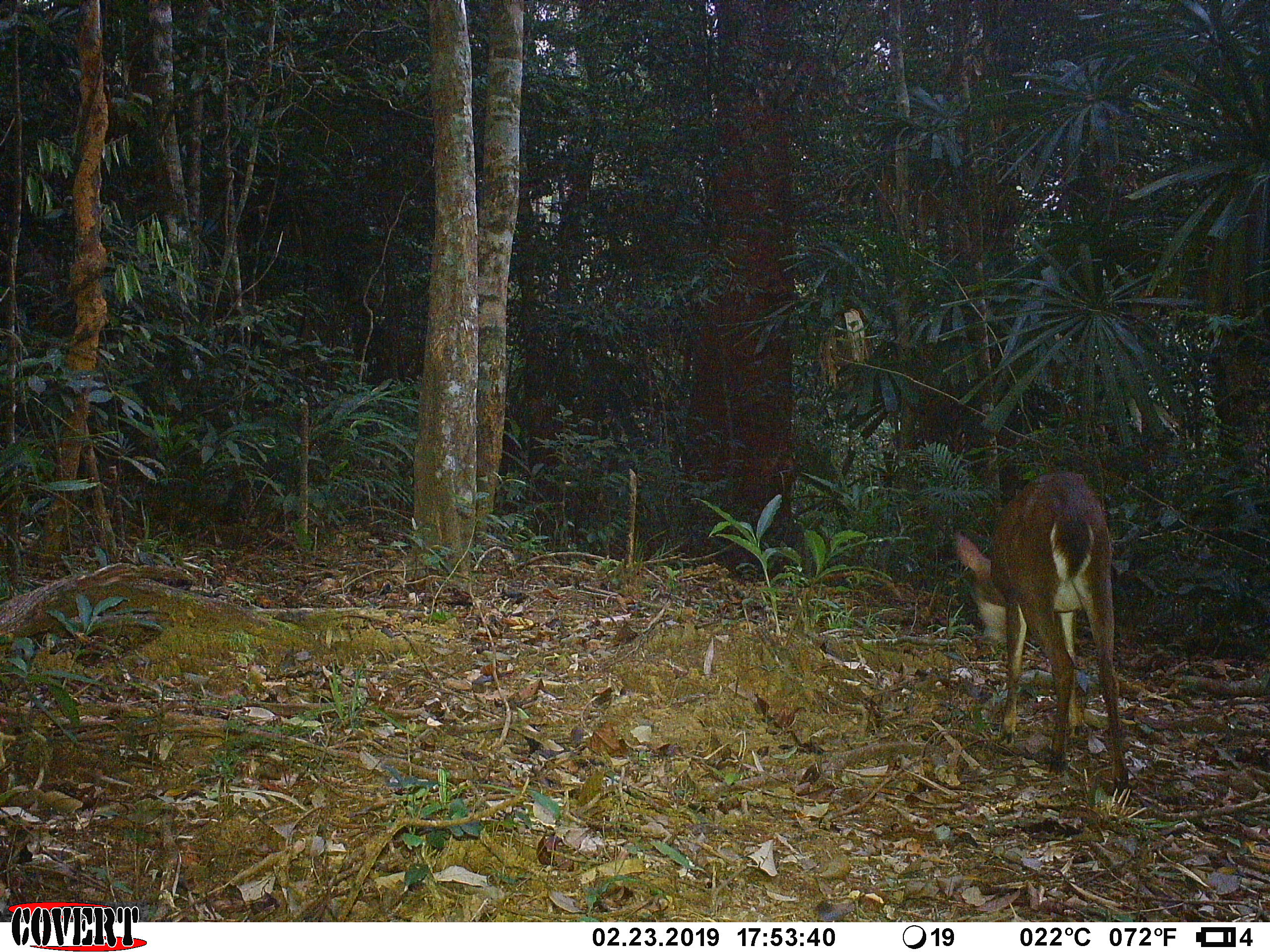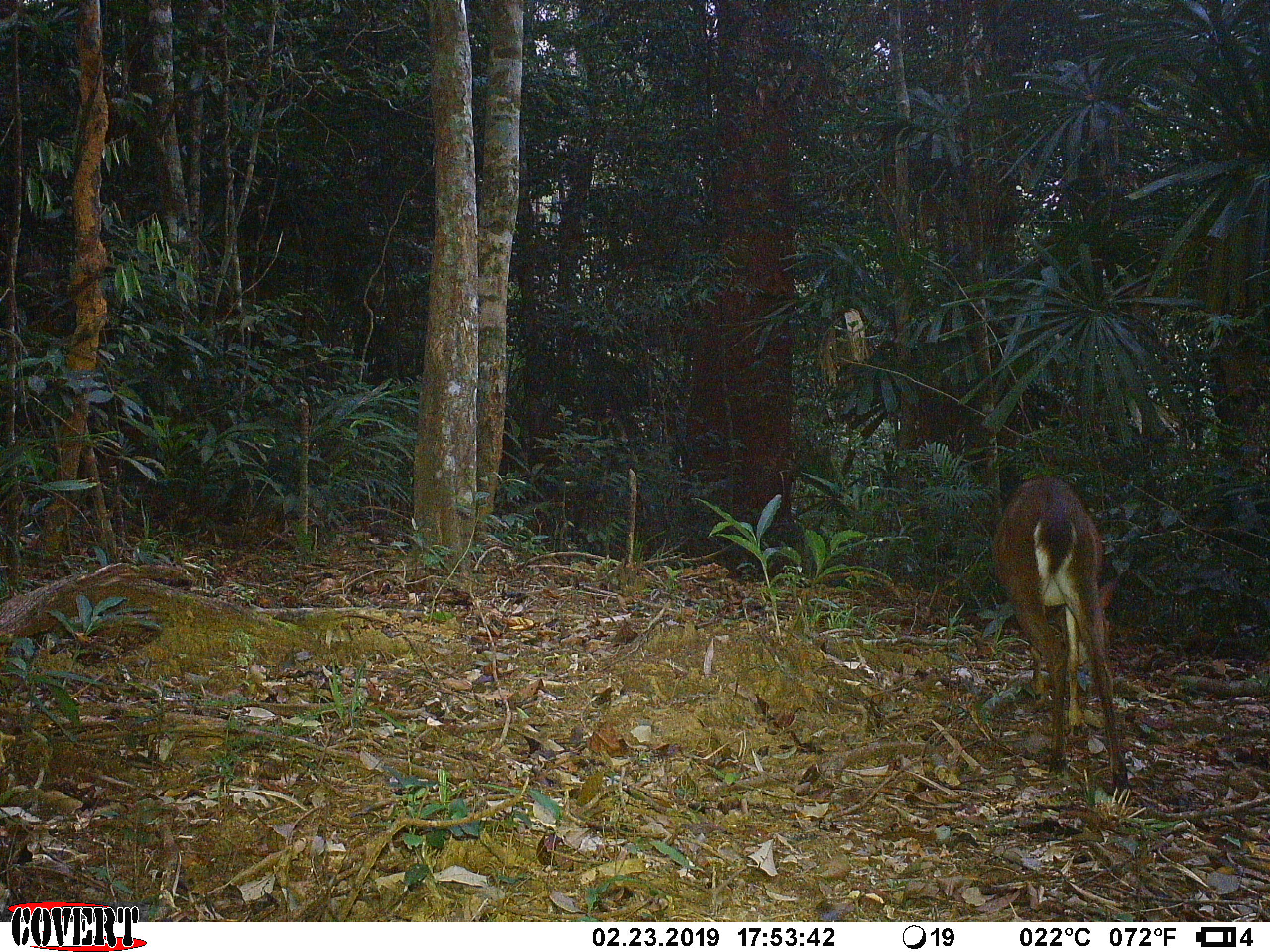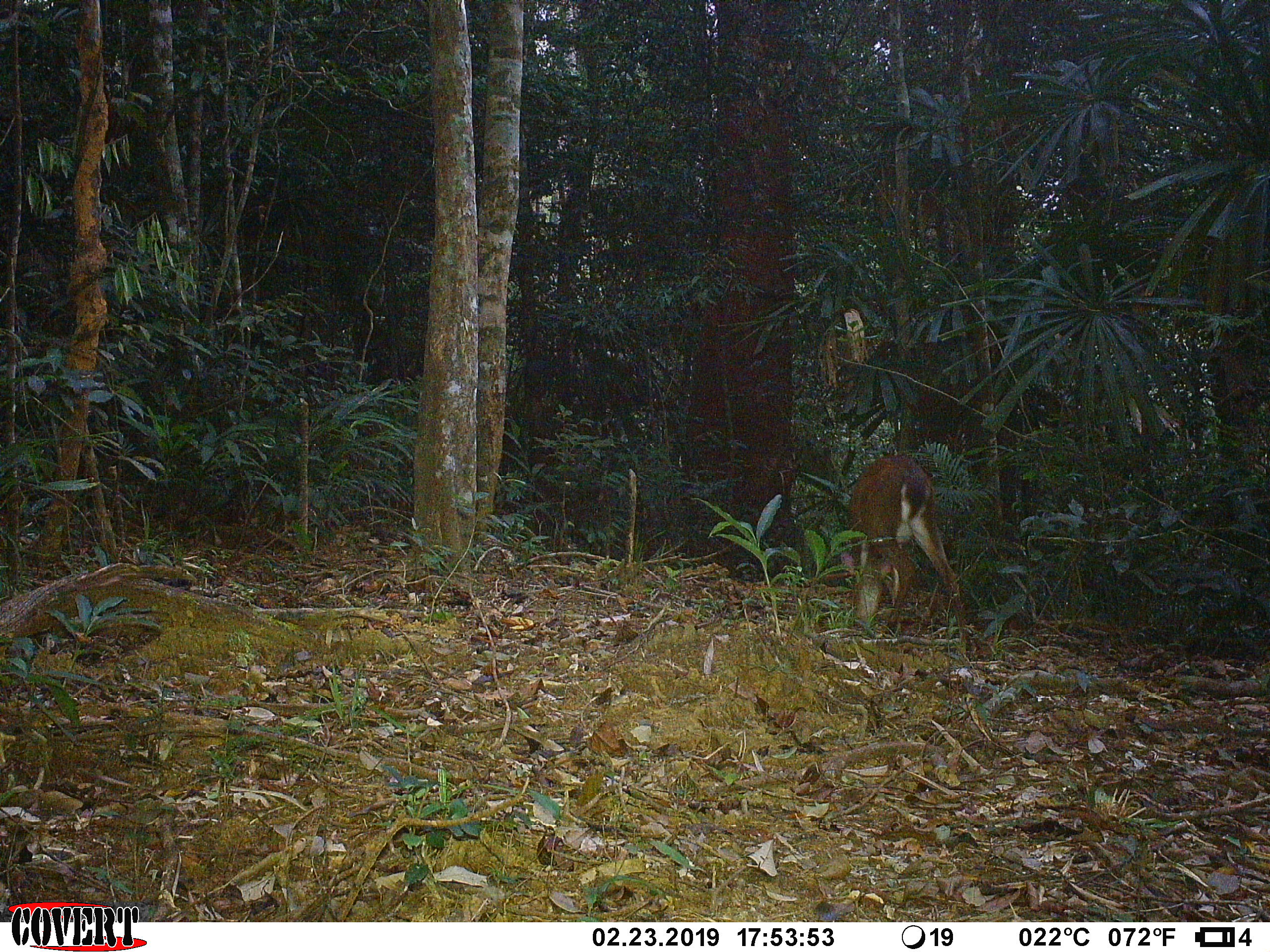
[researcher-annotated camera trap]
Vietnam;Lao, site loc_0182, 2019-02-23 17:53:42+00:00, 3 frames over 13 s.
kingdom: Animalia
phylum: Chordata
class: Mammalia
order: Artiodactyla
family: Cervidae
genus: Muntiacus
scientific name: Muntiacus vuquangensis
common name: large-antlered muntjac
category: large antlered muntjac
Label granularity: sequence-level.